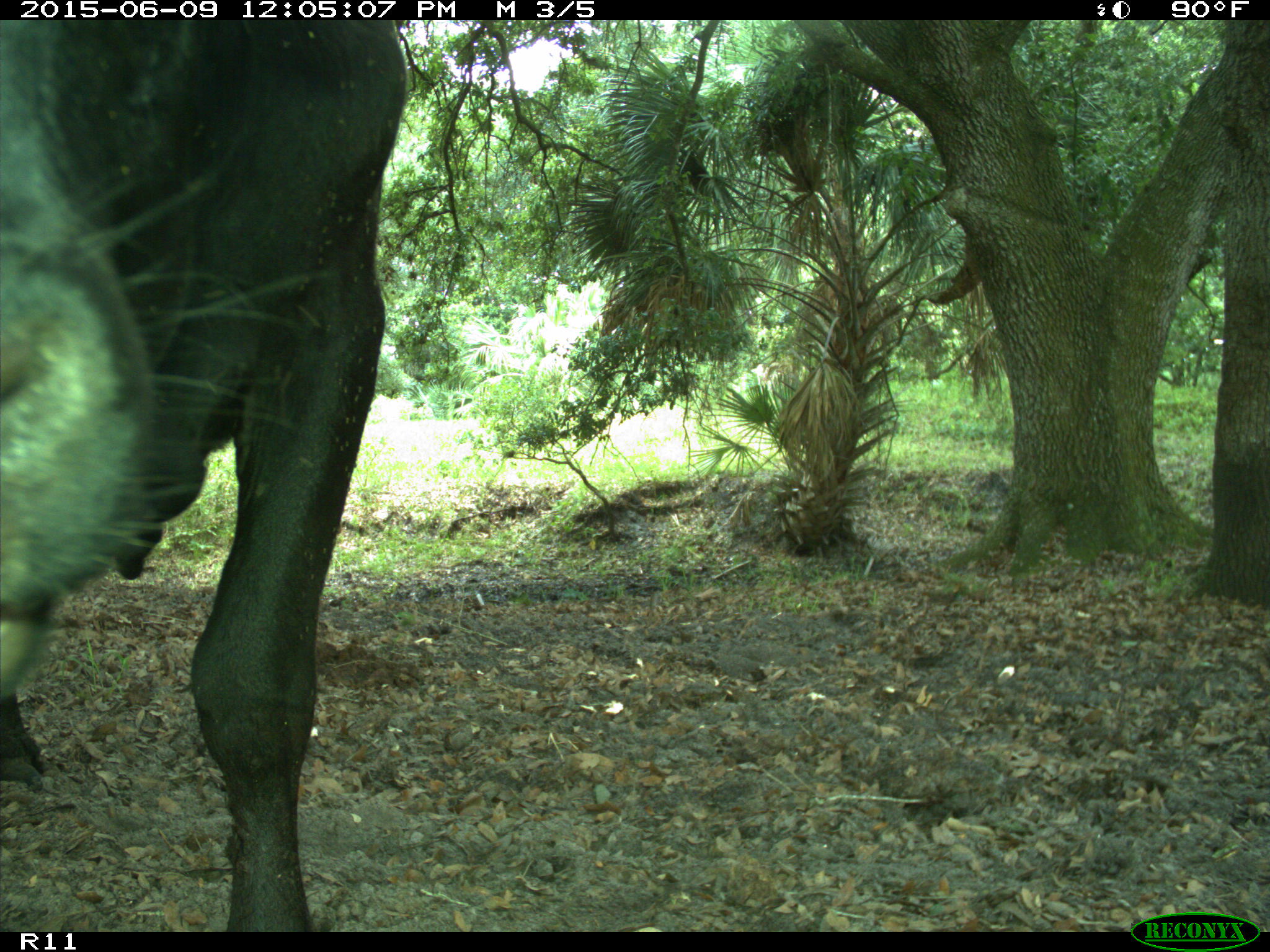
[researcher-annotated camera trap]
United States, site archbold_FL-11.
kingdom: Animalia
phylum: Chordata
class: Mammalia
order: Artiodactyla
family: Bovidae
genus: Bos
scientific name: Bos taurus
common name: domestic cow